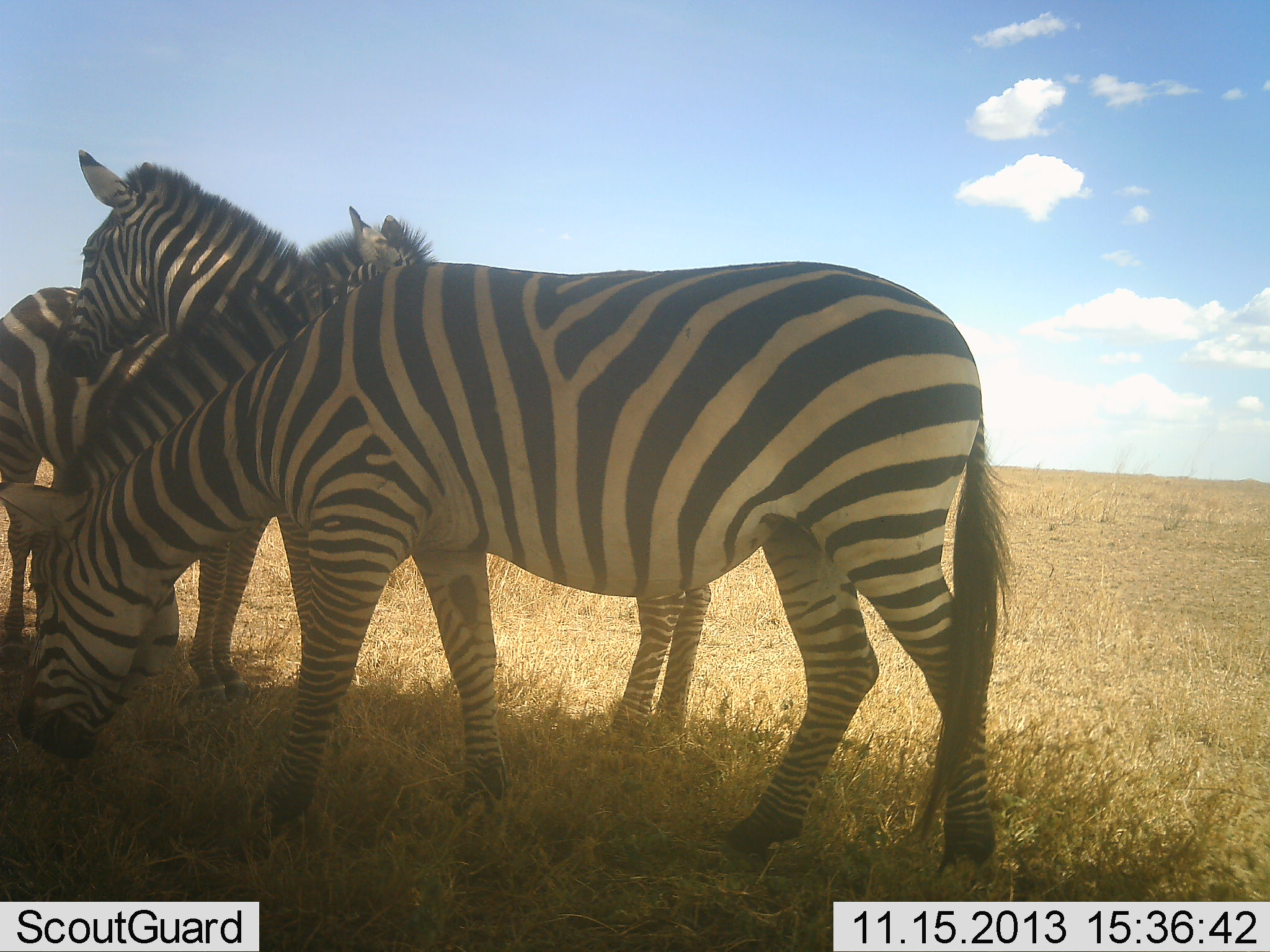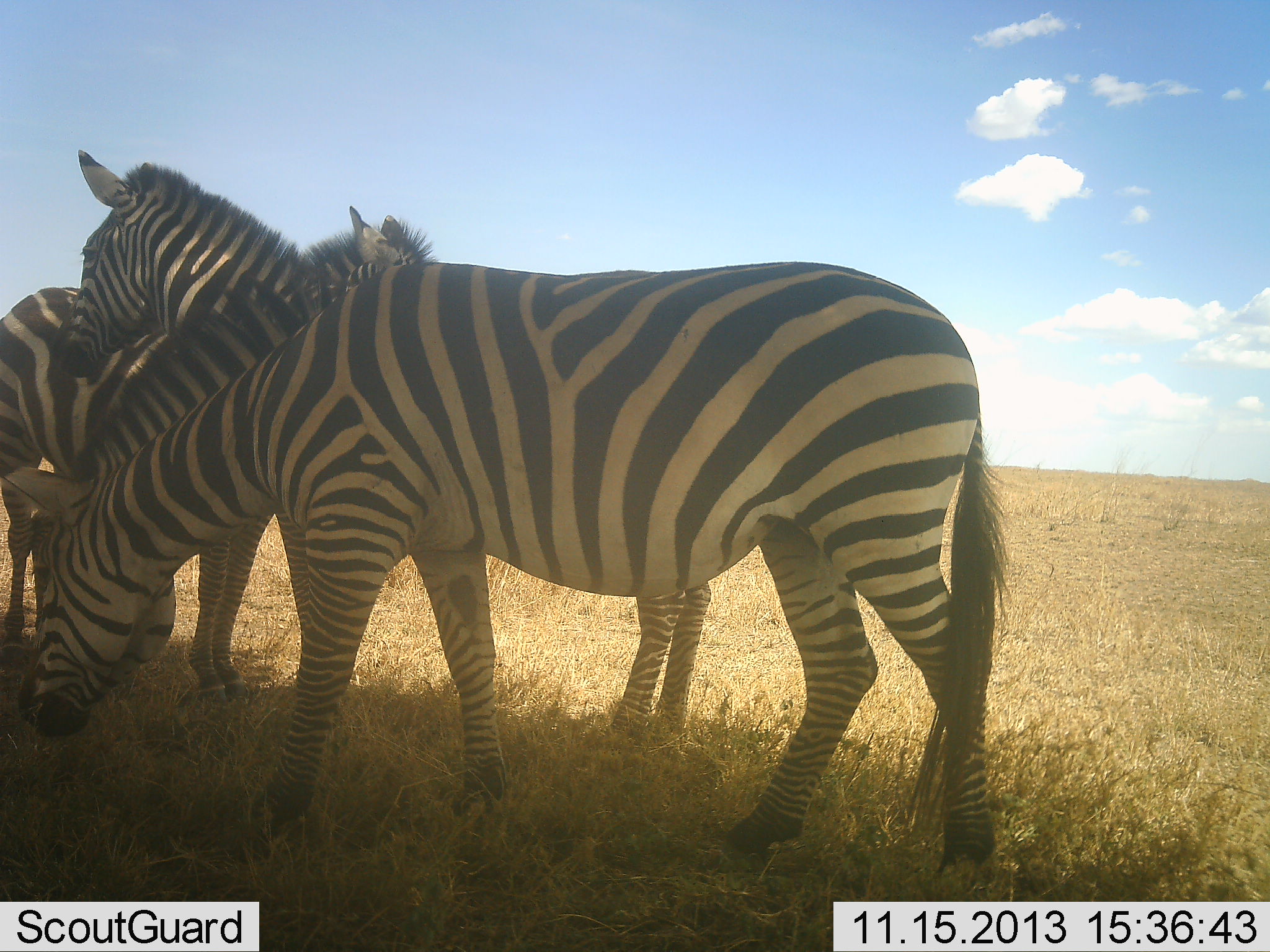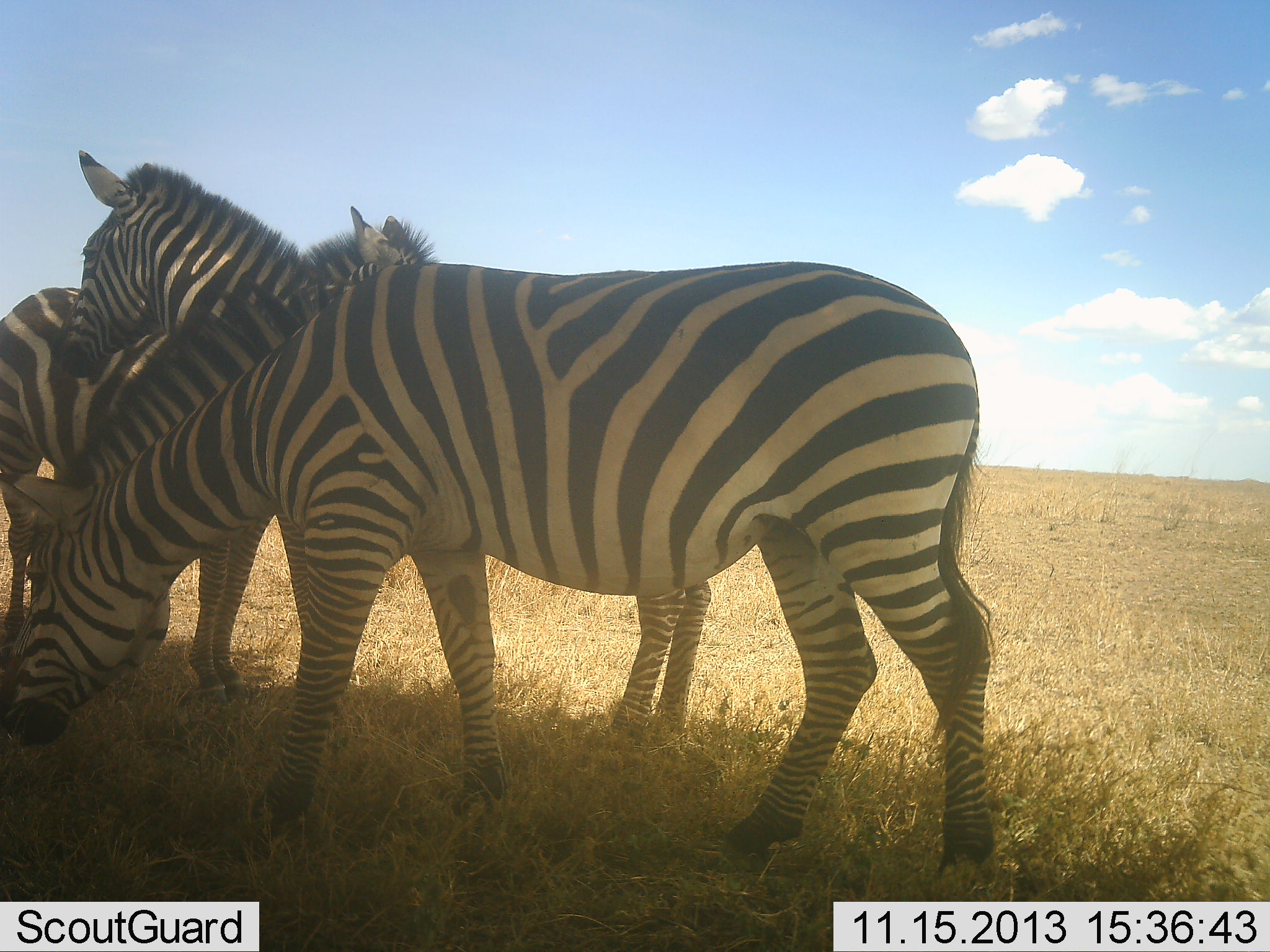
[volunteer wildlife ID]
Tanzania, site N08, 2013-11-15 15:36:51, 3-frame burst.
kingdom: Animalia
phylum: Chordata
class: Mammalia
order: Perissodactyla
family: Equidae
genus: Equus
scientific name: Equus quagga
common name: plains zebra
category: zebra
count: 3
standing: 85%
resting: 4%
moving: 4%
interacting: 7%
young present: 4%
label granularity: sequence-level